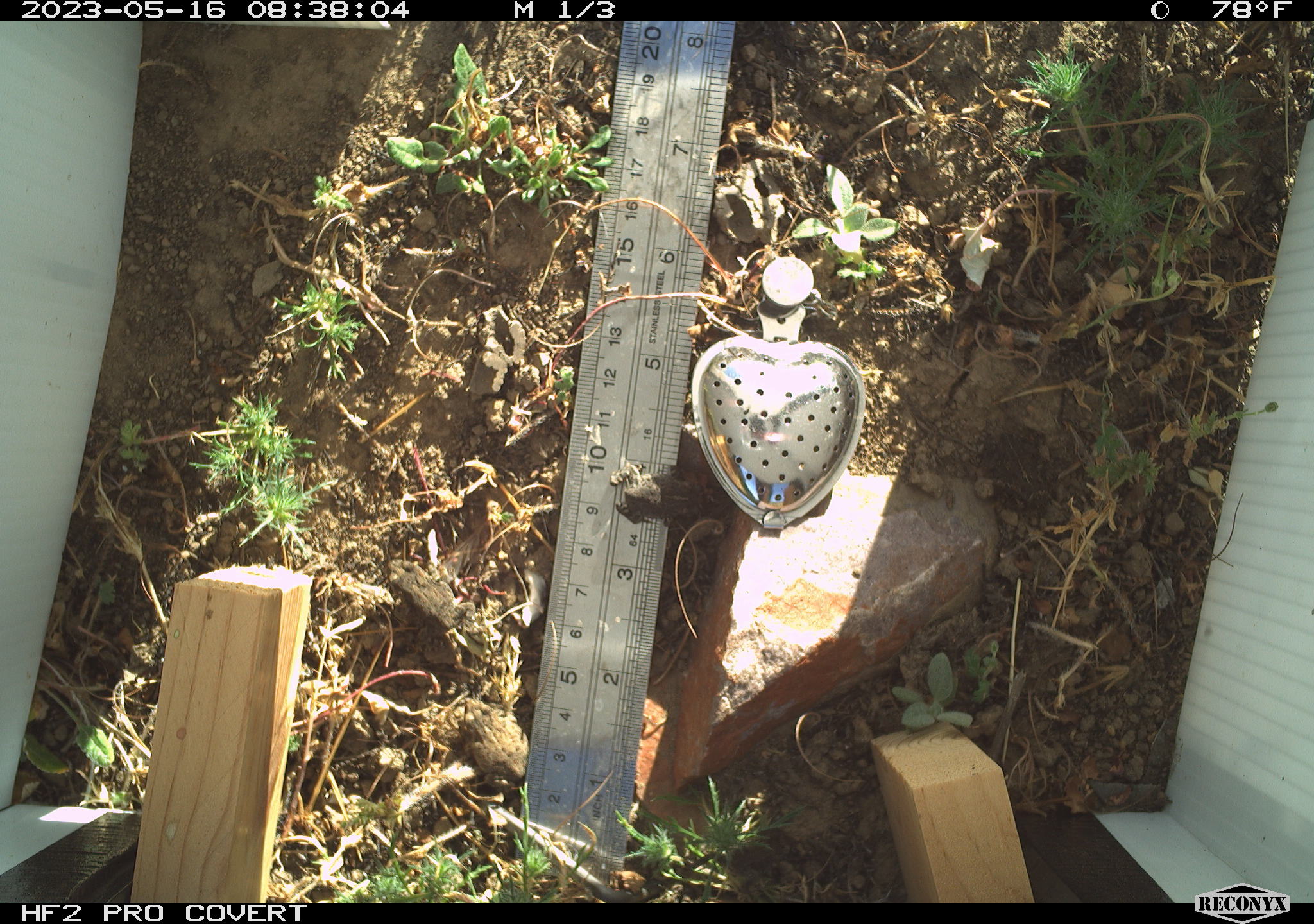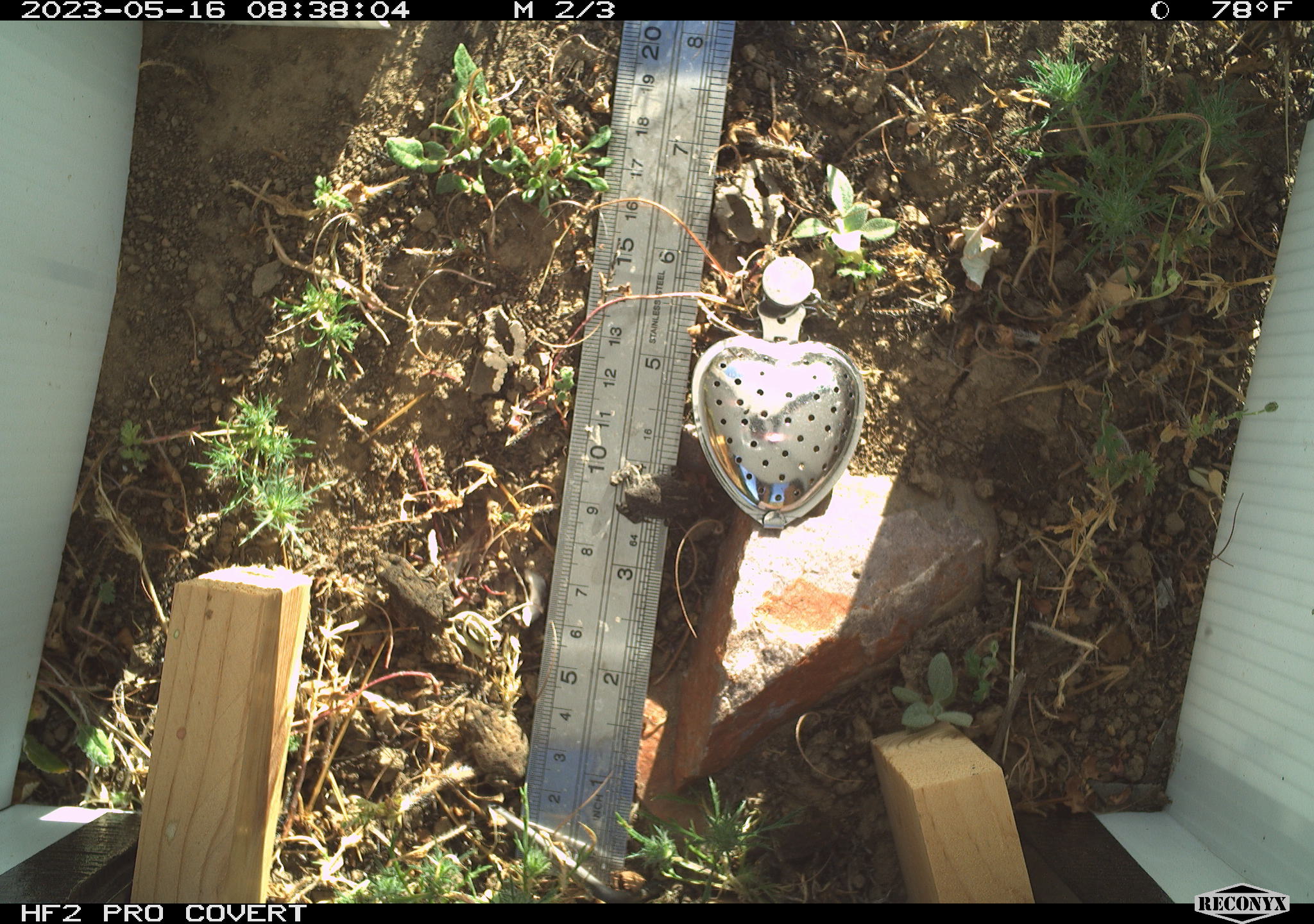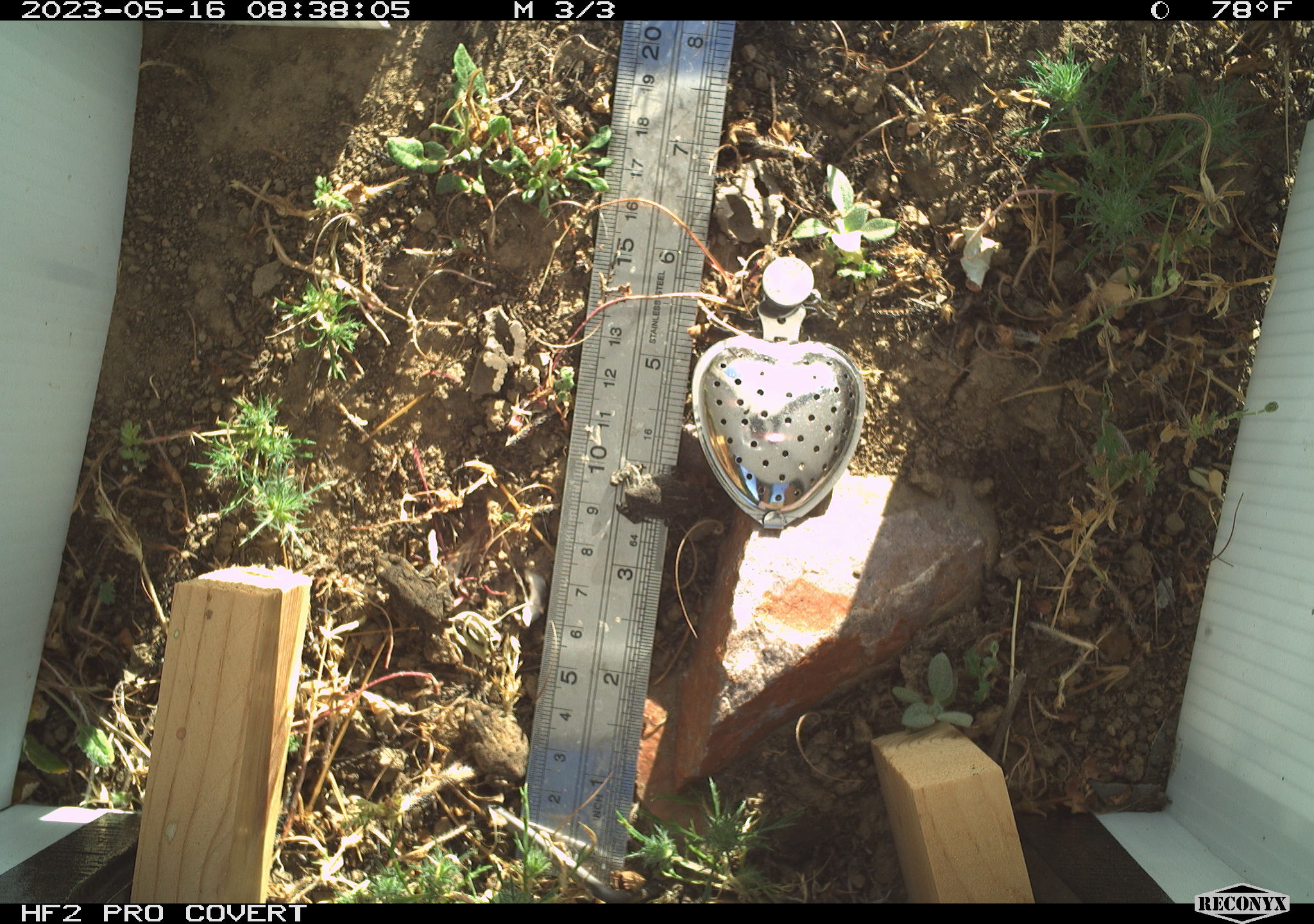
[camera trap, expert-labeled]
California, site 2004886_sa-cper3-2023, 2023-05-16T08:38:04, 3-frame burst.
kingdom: Animalia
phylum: Chordata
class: Amphibia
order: Anura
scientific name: Anura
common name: frogs